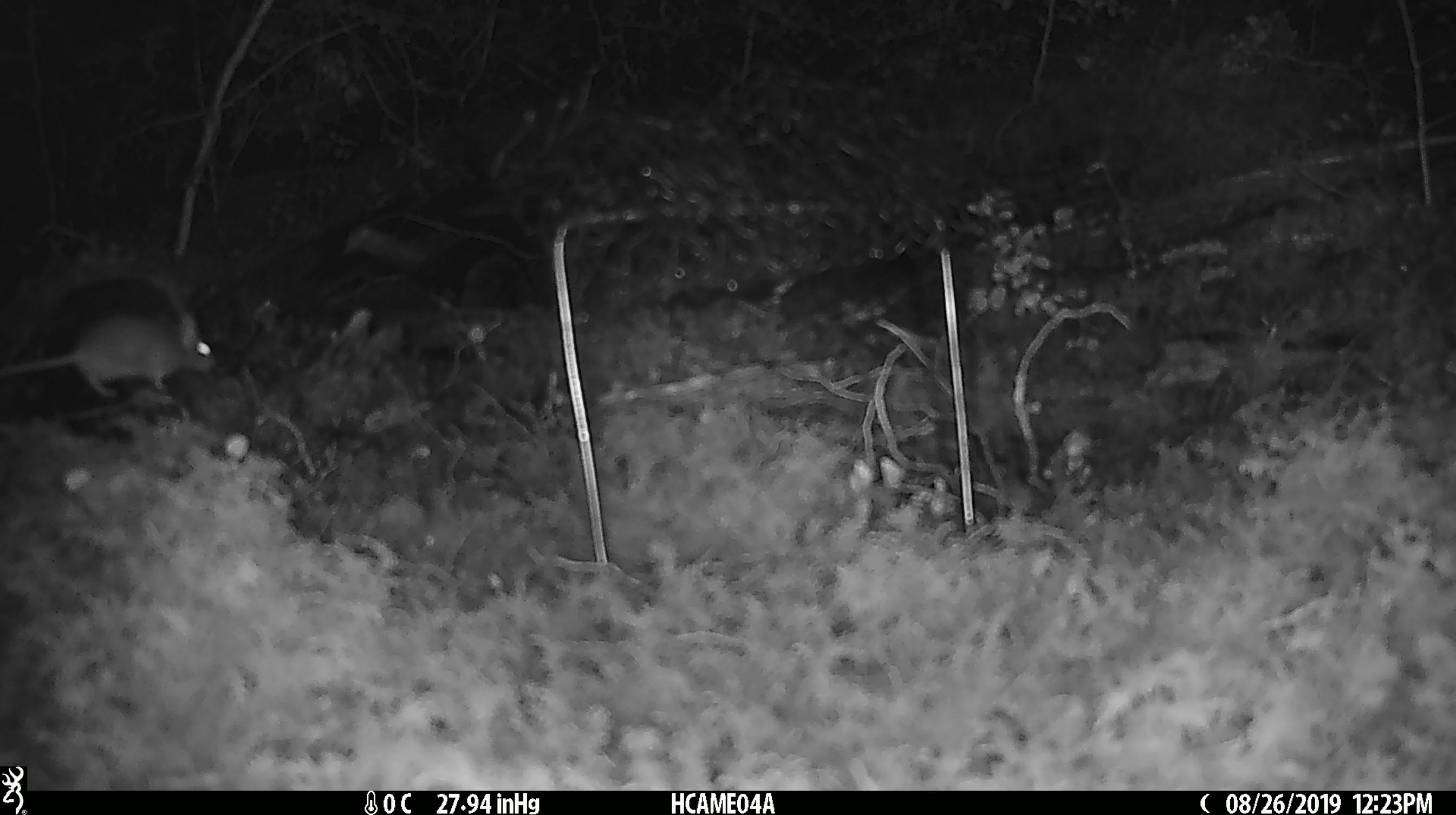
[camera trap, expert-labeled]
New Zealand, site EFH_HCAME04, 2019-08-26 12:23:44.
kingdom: Animalia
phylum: Chordata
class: Mammalia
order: Rodentia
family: Muridae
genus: Mus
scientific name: Mus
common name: mouse